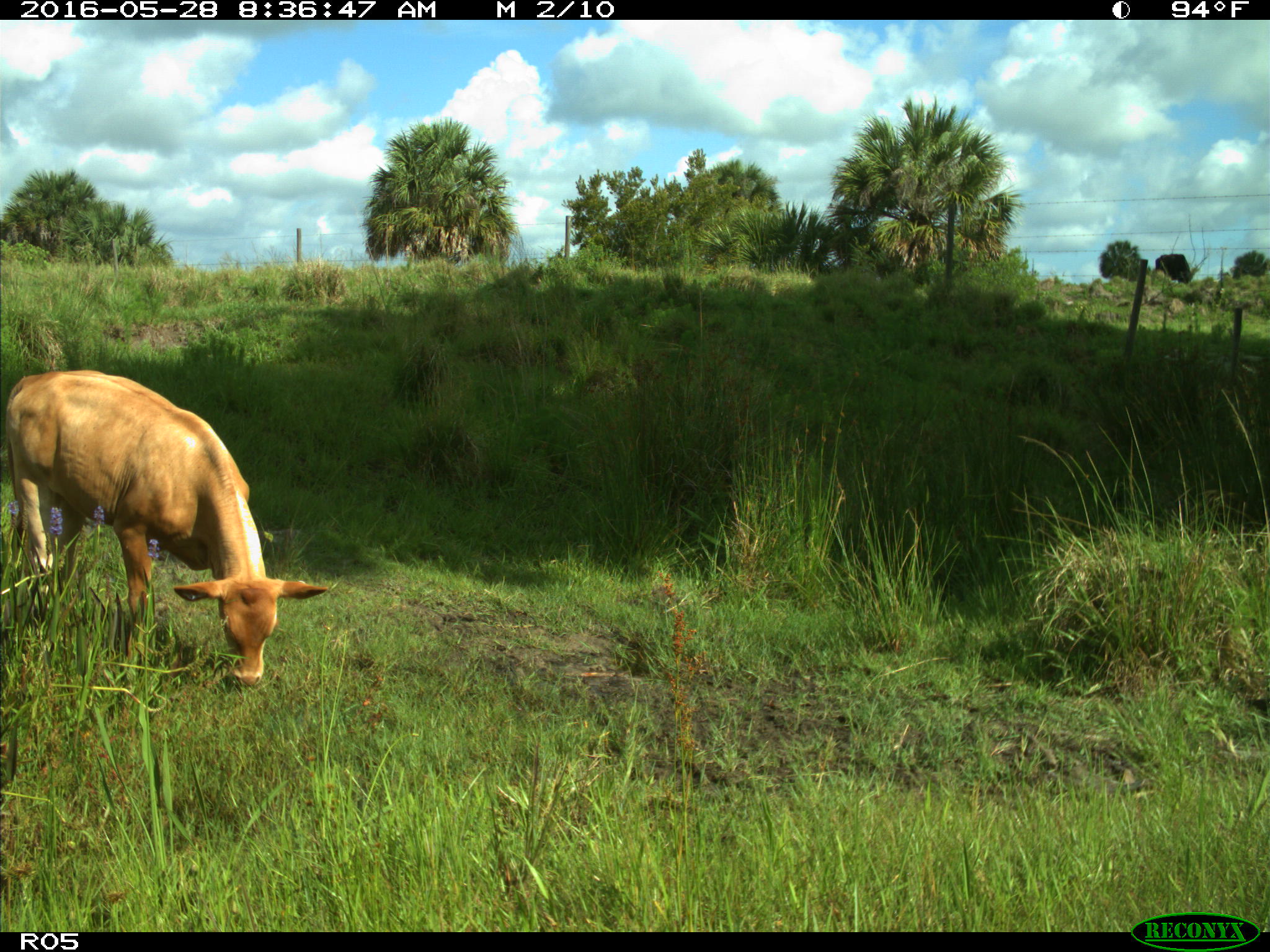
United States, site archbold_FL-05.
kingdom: Animalia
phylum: Chordata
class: Mammalia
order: Artiodactyla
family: Bovidae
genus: Bos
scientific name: Bos taurus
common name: domestic cow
Bos taurus (domestic cow).